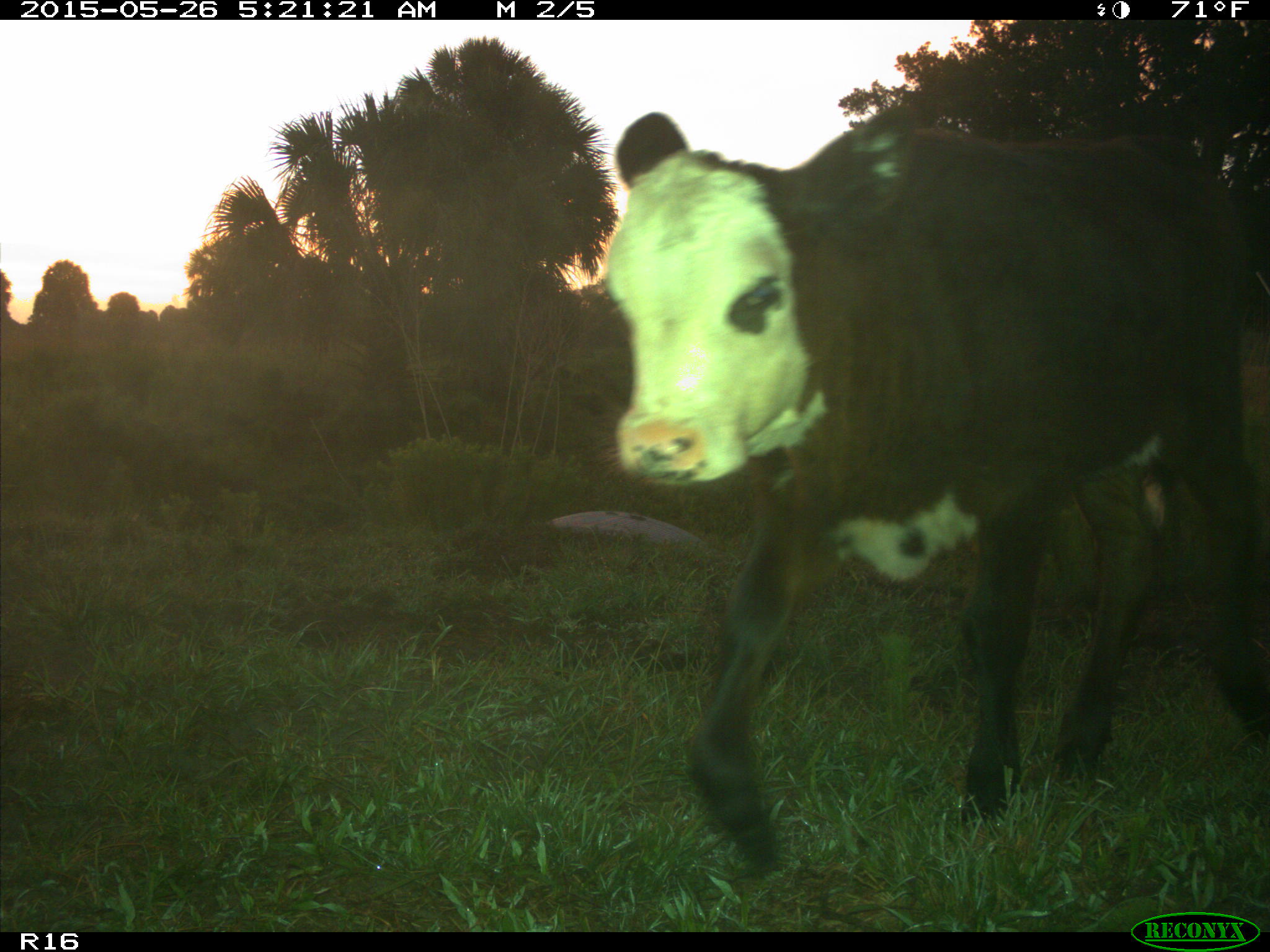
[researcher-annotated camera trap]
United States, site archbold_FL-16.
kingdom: Animalia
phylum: Chordata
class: Mammalia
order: Artiodactyla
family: Bovidae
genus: Bos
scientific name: Bos taurus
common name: domestic cow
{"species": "Bos taurus (domestic cow)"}